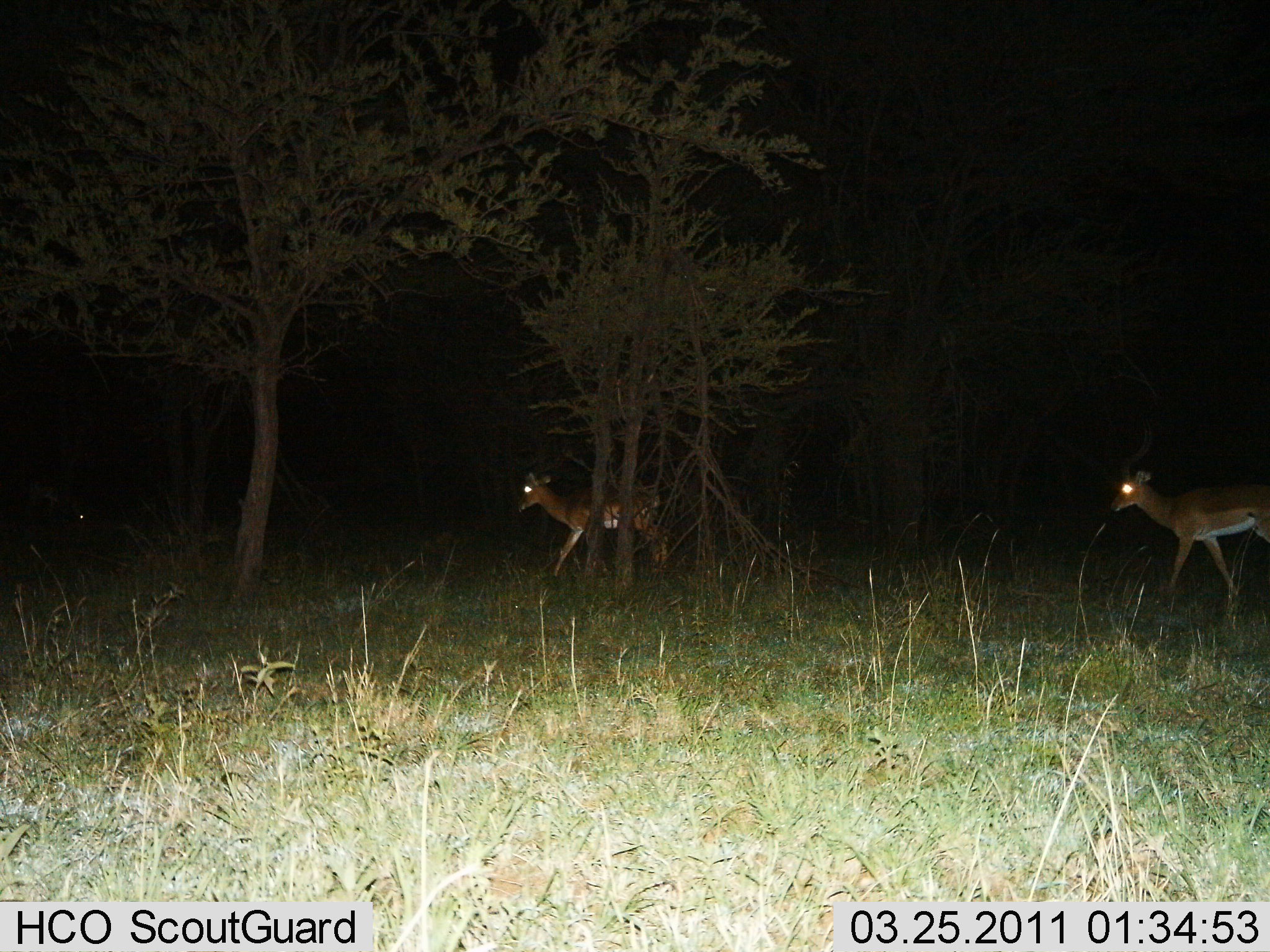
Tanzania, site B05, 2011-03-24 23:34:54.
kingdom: Animalia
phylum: Chordata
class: Mammalia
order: Artiodactyla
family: Bovidae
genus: Nanger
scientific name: Nanger granti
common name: grant's gazelle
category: gazellegrants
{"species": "gazellegrants (grant's gazelle) (Nanger granti)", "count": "2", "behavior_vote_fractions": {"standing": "11%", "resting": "0%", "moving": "89%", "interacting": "0%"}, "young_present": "11%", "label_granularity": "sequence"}